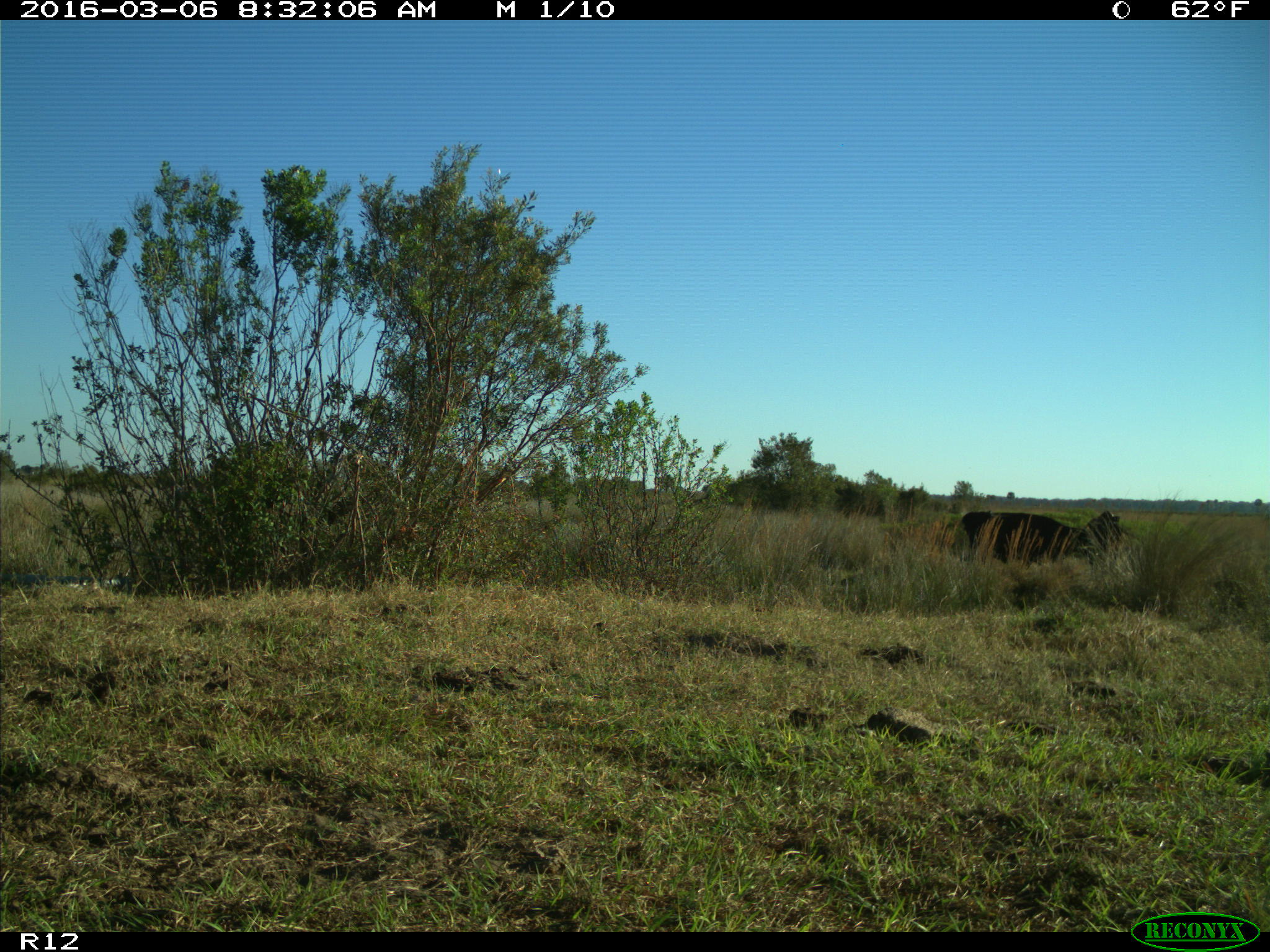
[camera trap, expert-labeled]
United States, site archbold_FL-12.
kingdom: Animalia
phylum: Chordata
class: Mammalia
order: Artiodactyla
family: Bovidae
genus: Bos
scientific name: Bos taurus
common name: domestic cow